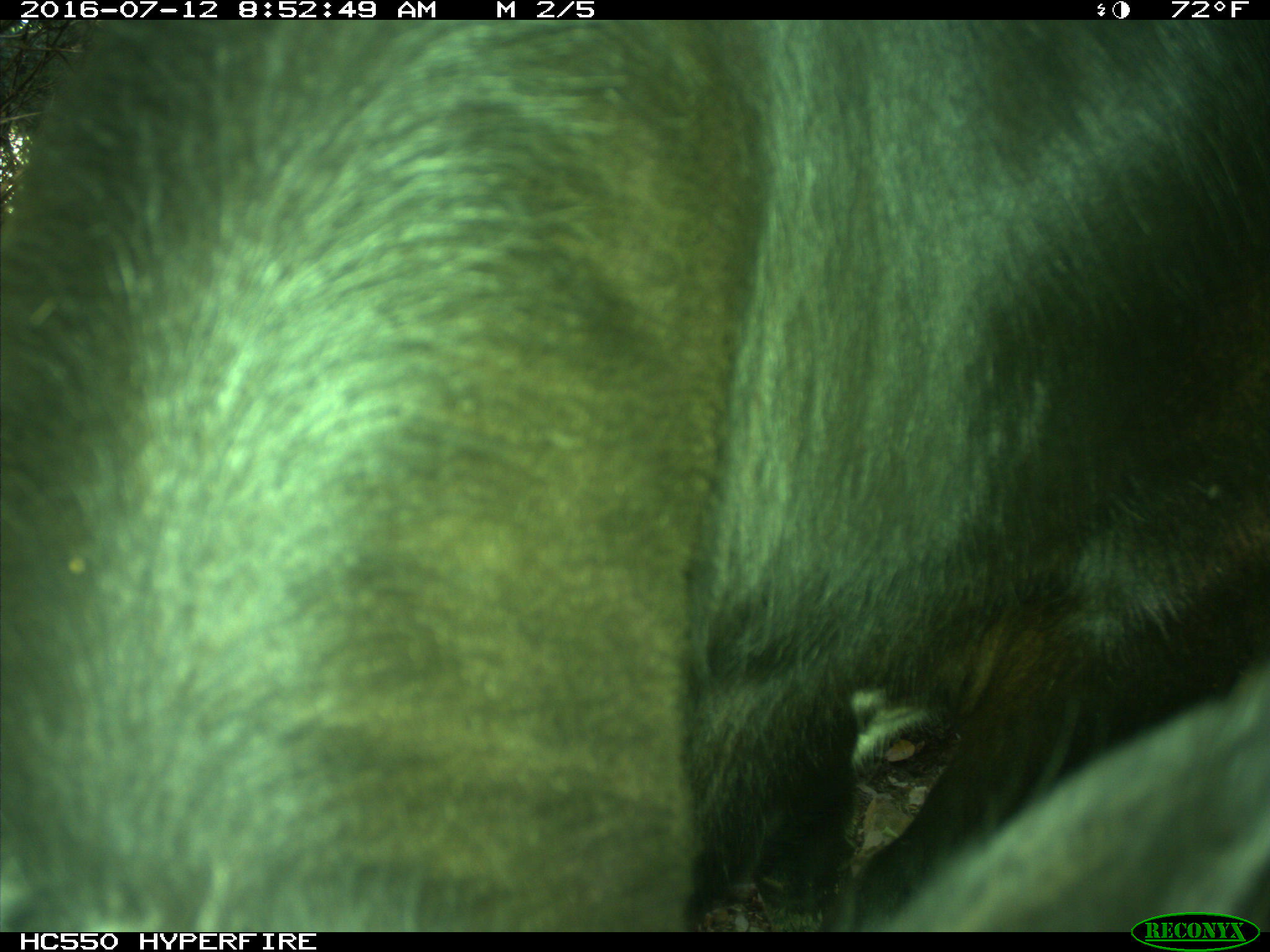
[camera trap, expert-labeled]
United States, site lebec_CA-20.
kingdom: Animalia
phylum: Chordata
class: Mammalia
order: Artiodactyla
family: Bovidae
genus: Bos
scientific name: Bos taurus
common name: domestic cow